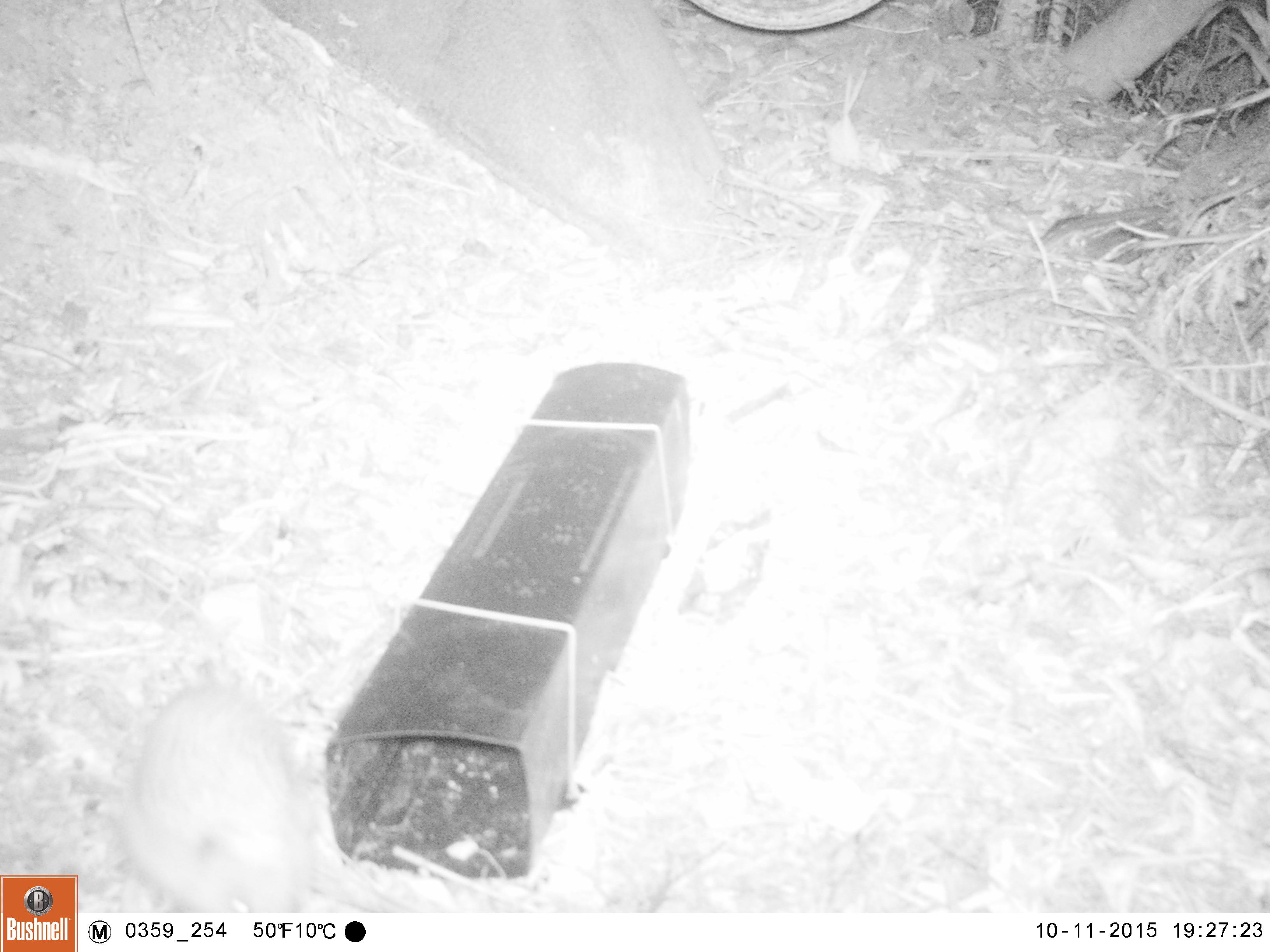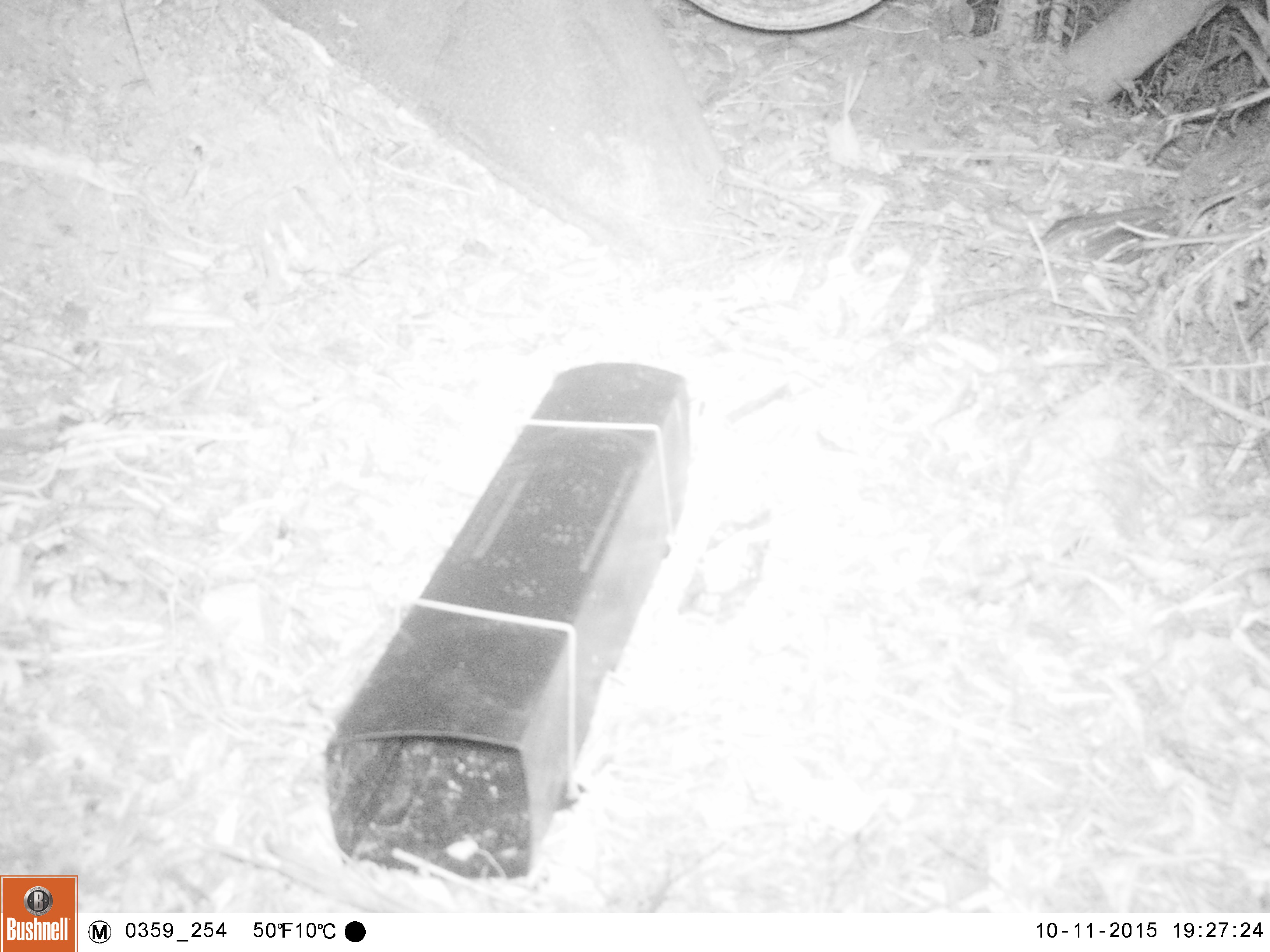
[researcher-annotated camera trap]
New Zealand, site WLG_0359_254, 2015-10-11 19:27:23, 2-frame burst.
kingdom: Animalia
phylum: Chordata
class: Mammalia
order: Eulipotyphla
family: Erinaceidae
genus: Erinaceus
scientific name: Erinaceus europaeus europaeus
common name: european hedgehog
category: hedgehog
Hedgehog (european hedgehog) (Erinaceus europaeus europaeus).